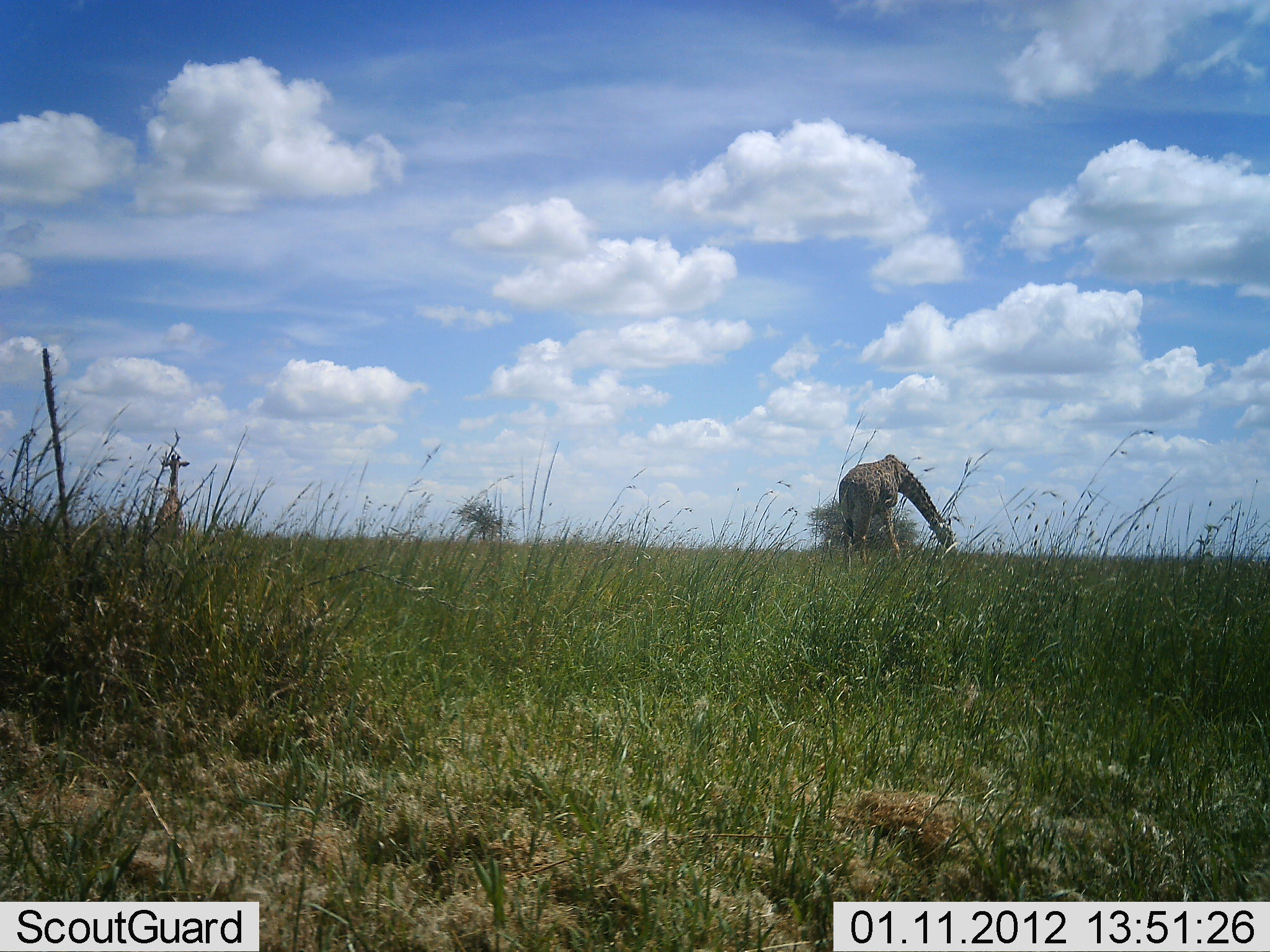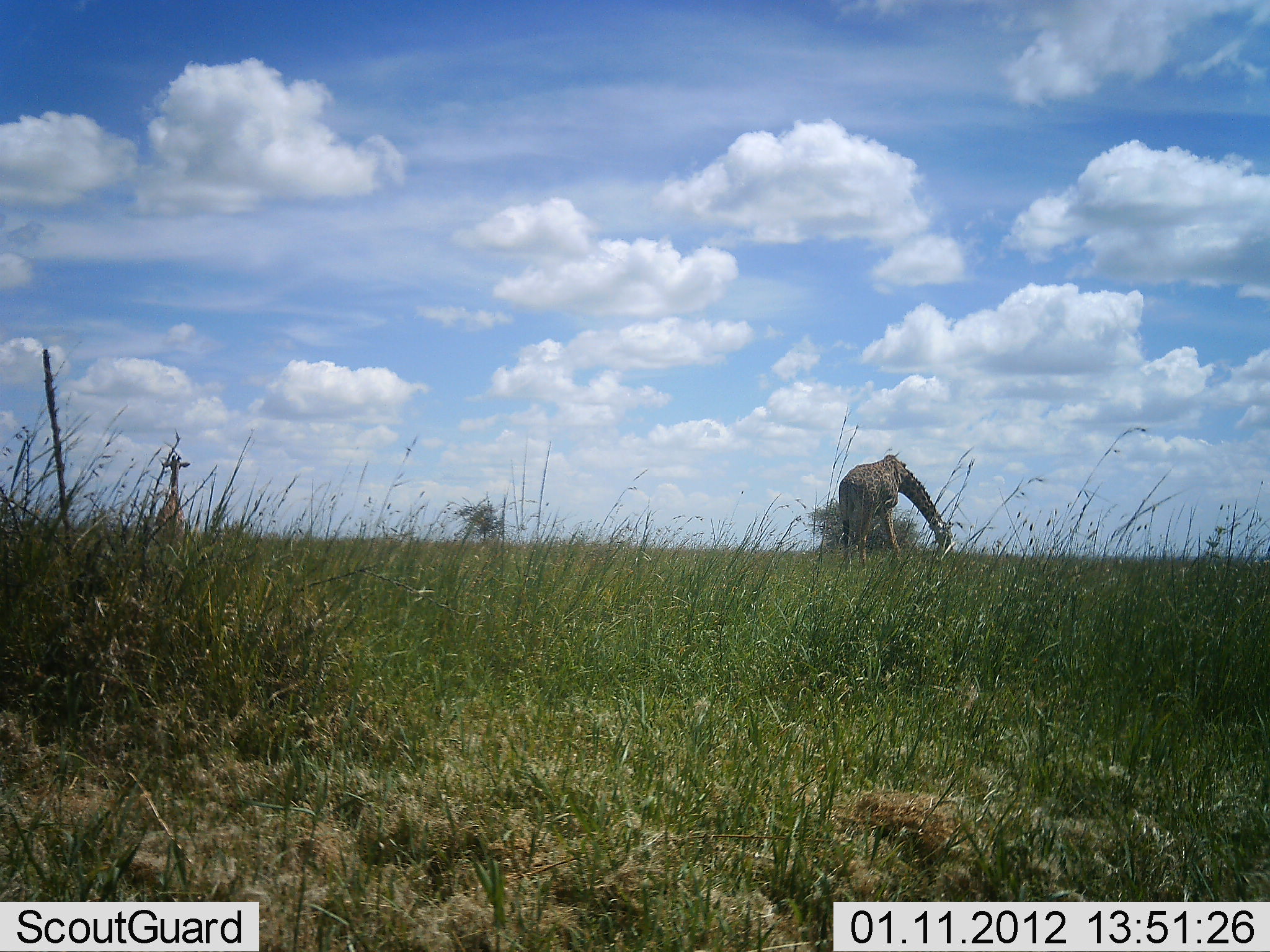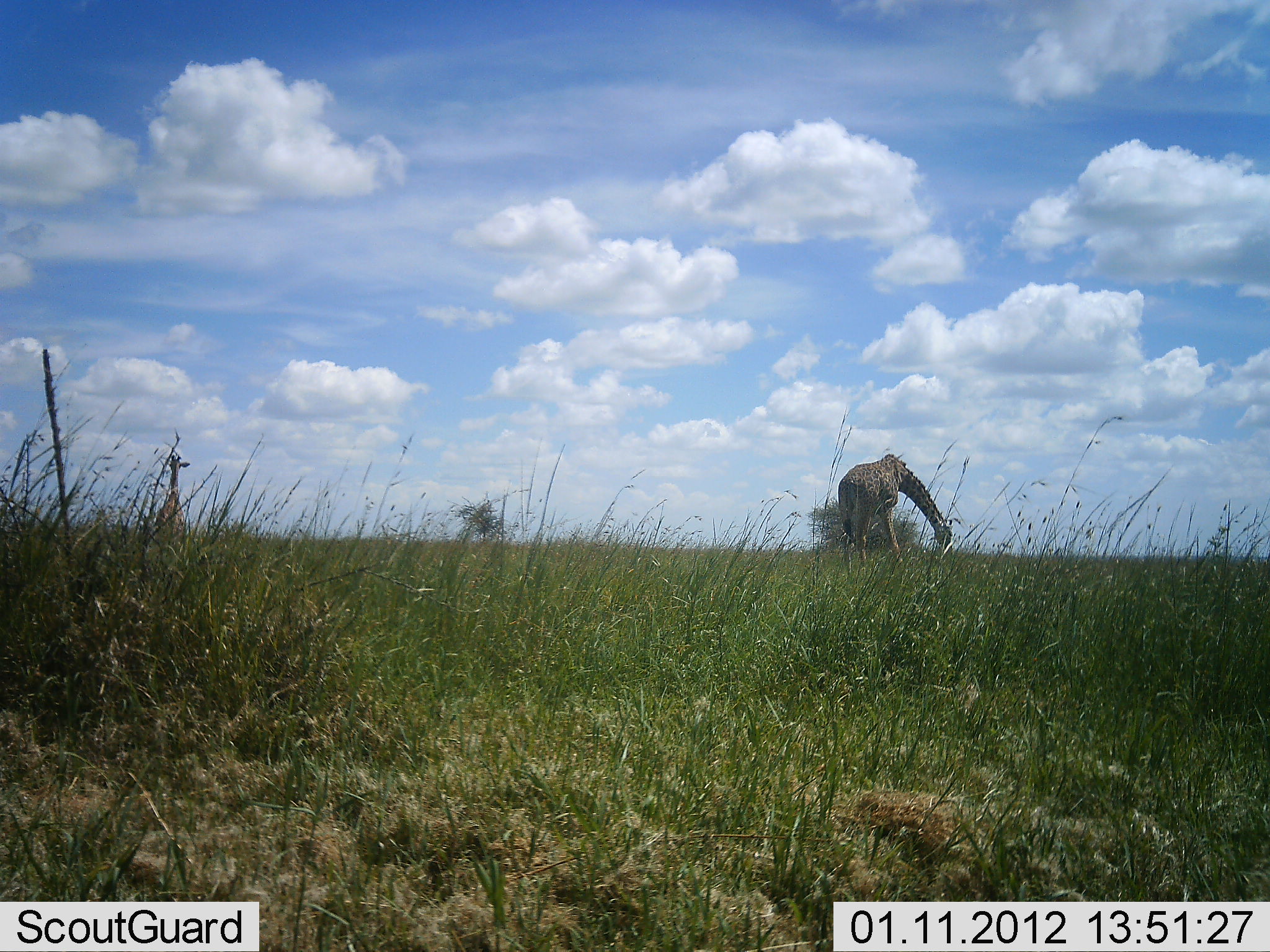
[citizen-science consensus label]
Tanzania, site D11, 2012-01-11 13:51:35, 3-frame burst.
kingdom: Animalia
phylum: Chordata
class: Mammalia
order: Artiodactyla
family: Giraffidae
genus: Giraffa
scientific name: Giraffa camelopardalis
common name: giraffe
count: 2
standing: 59%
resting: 0%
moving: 4%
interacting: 0%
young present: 4%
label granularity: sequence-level